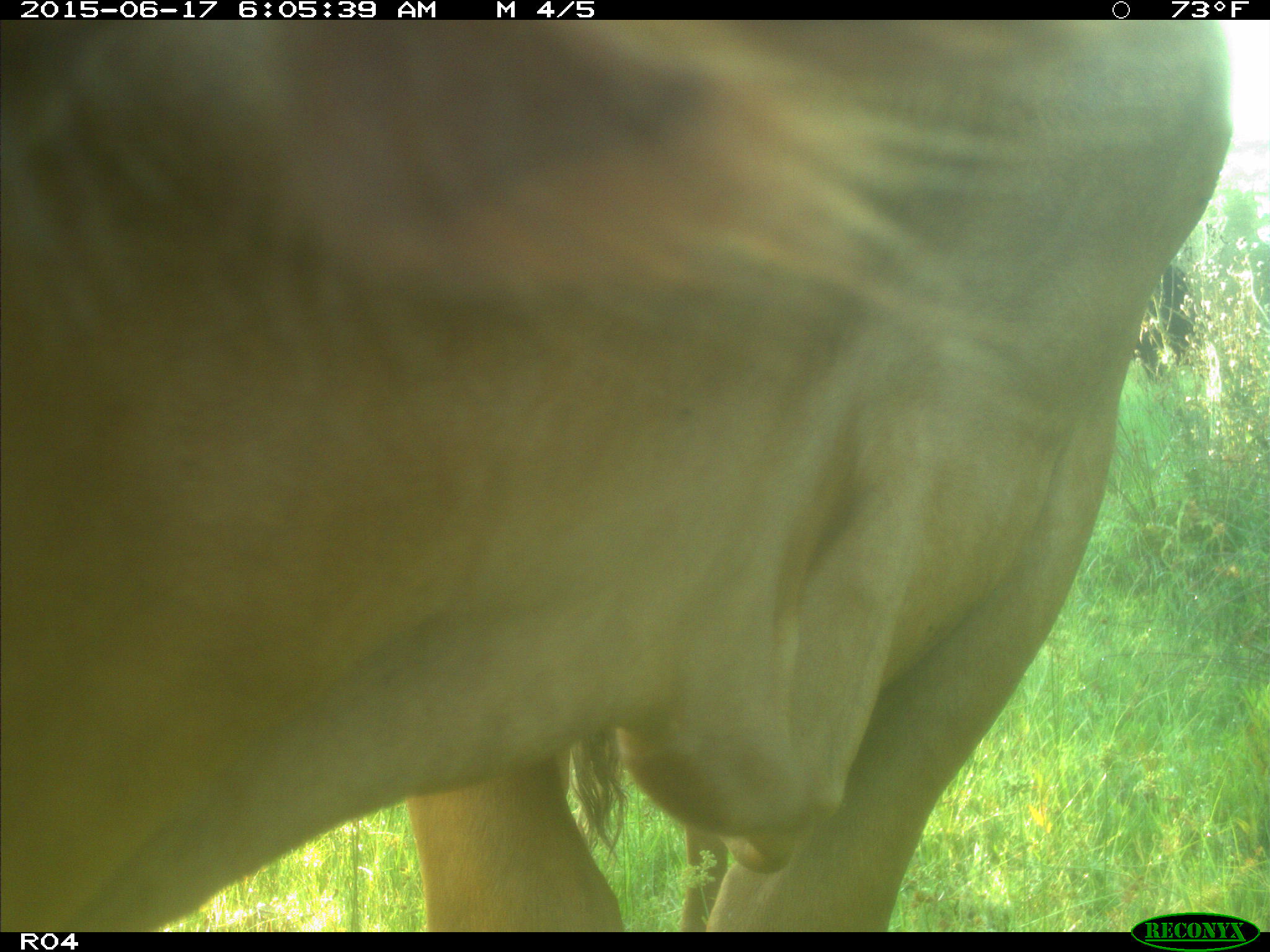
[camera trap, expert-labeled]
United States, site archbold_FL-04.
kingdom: Animalia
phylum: Chordata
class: Mammalia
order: Artiodactyla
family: Bovidae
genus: Bos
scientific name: Bos taurus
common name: domestic cow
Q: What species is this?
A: Bos taurus (domestic cow).